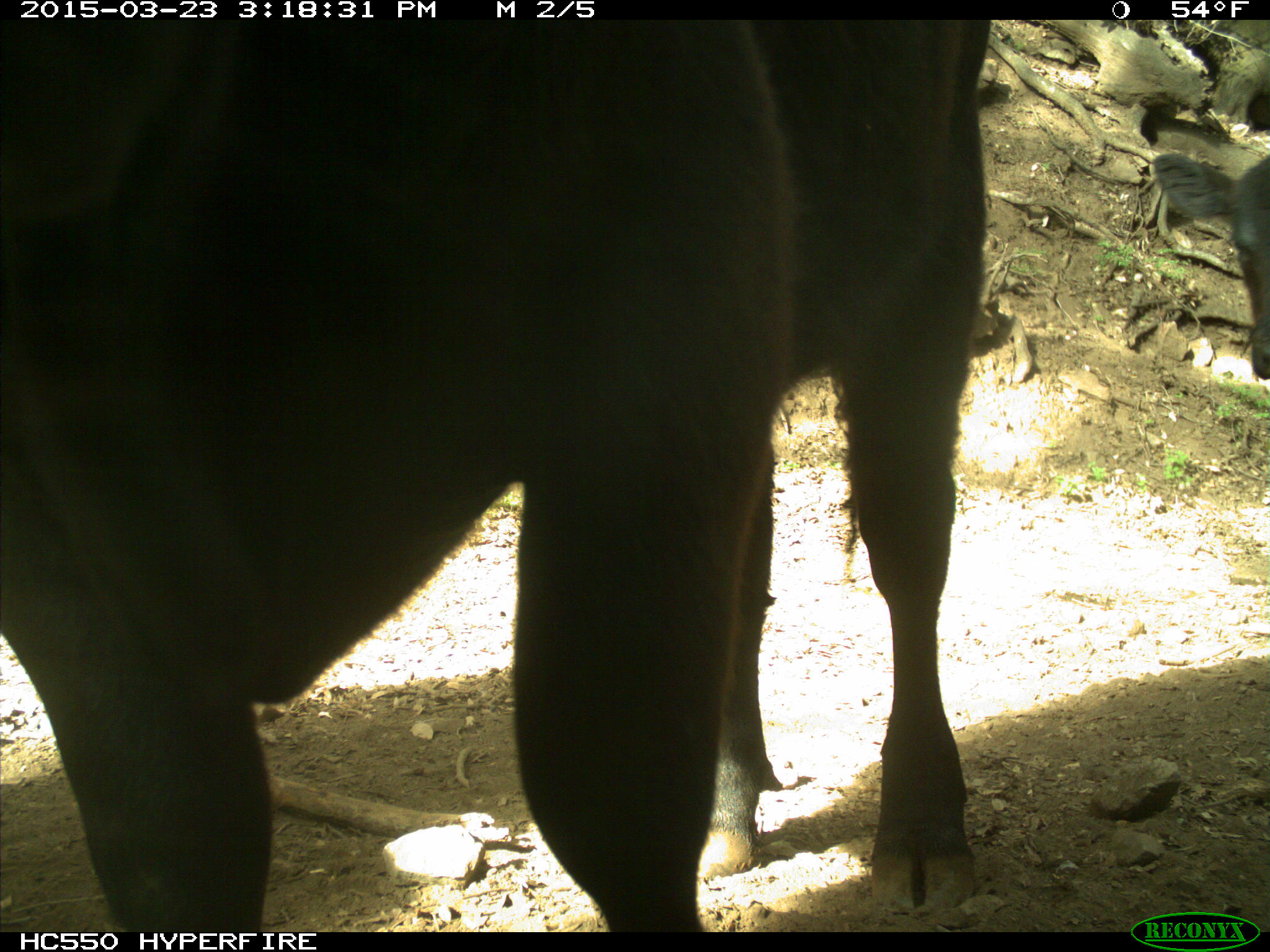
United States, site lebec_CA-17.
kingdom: Animalia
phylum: Chordata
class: Mammalia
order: Artiodactyla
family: Bovidae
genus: Bos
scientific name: Bos taurus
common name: domestic cow